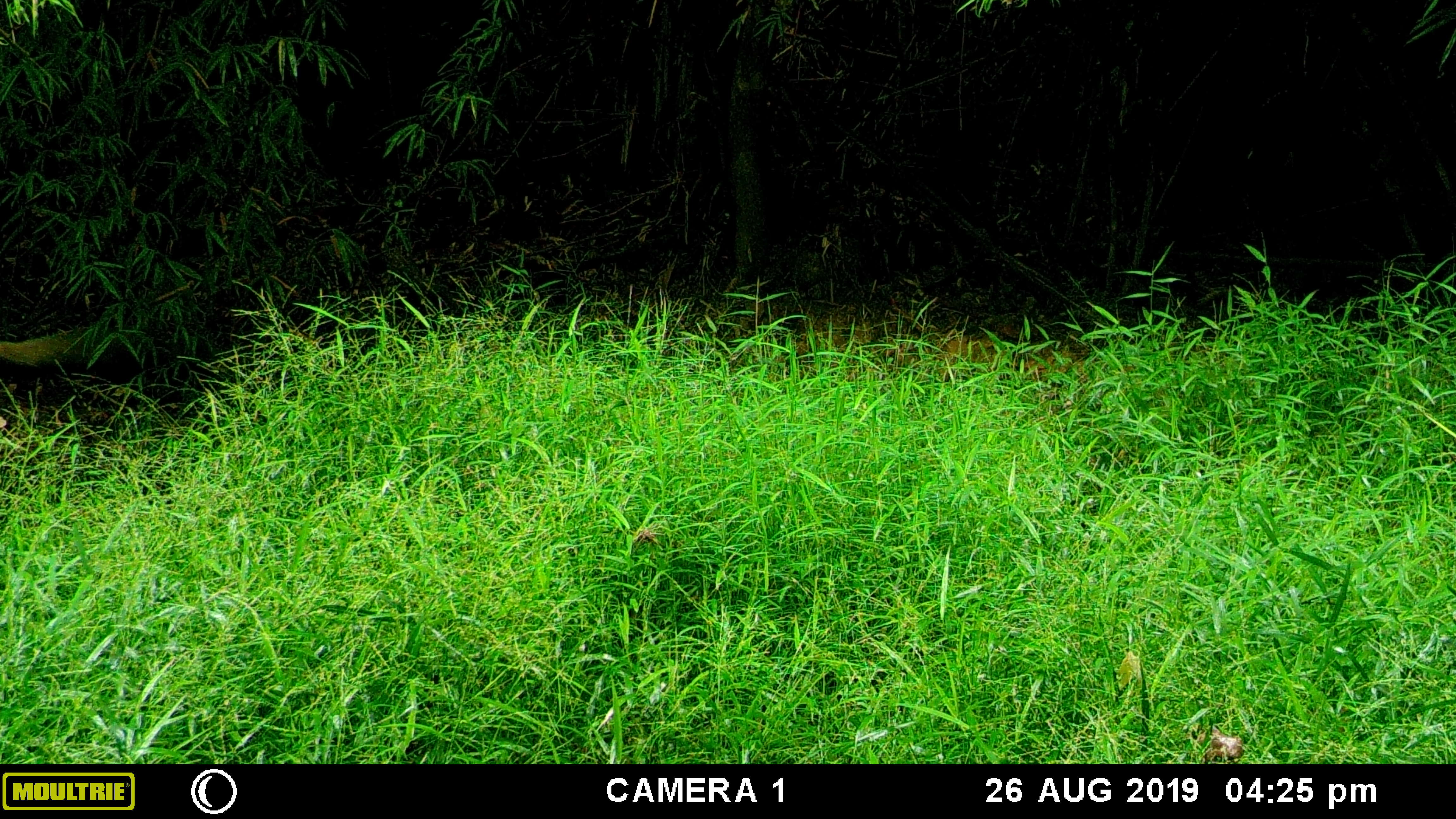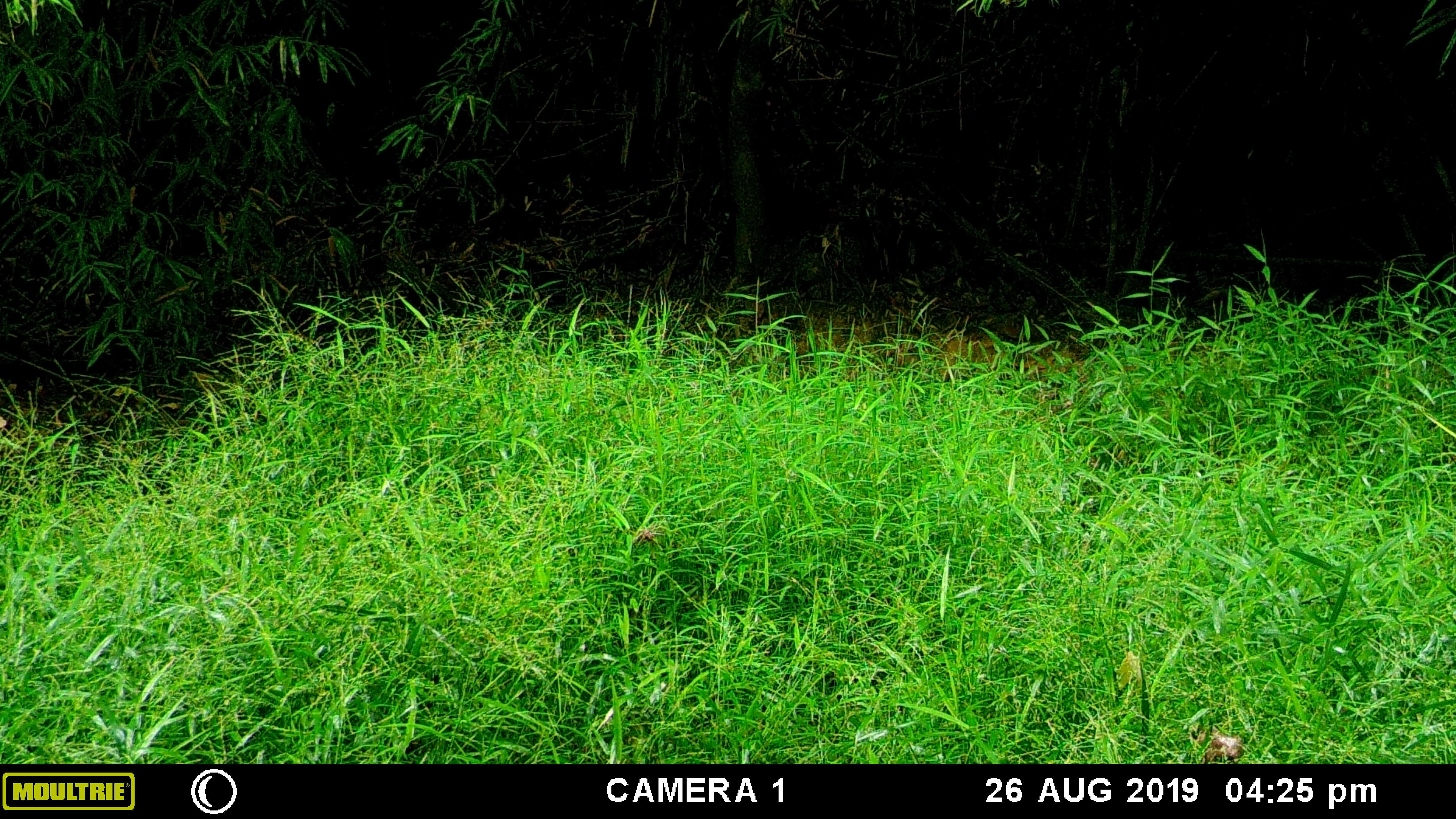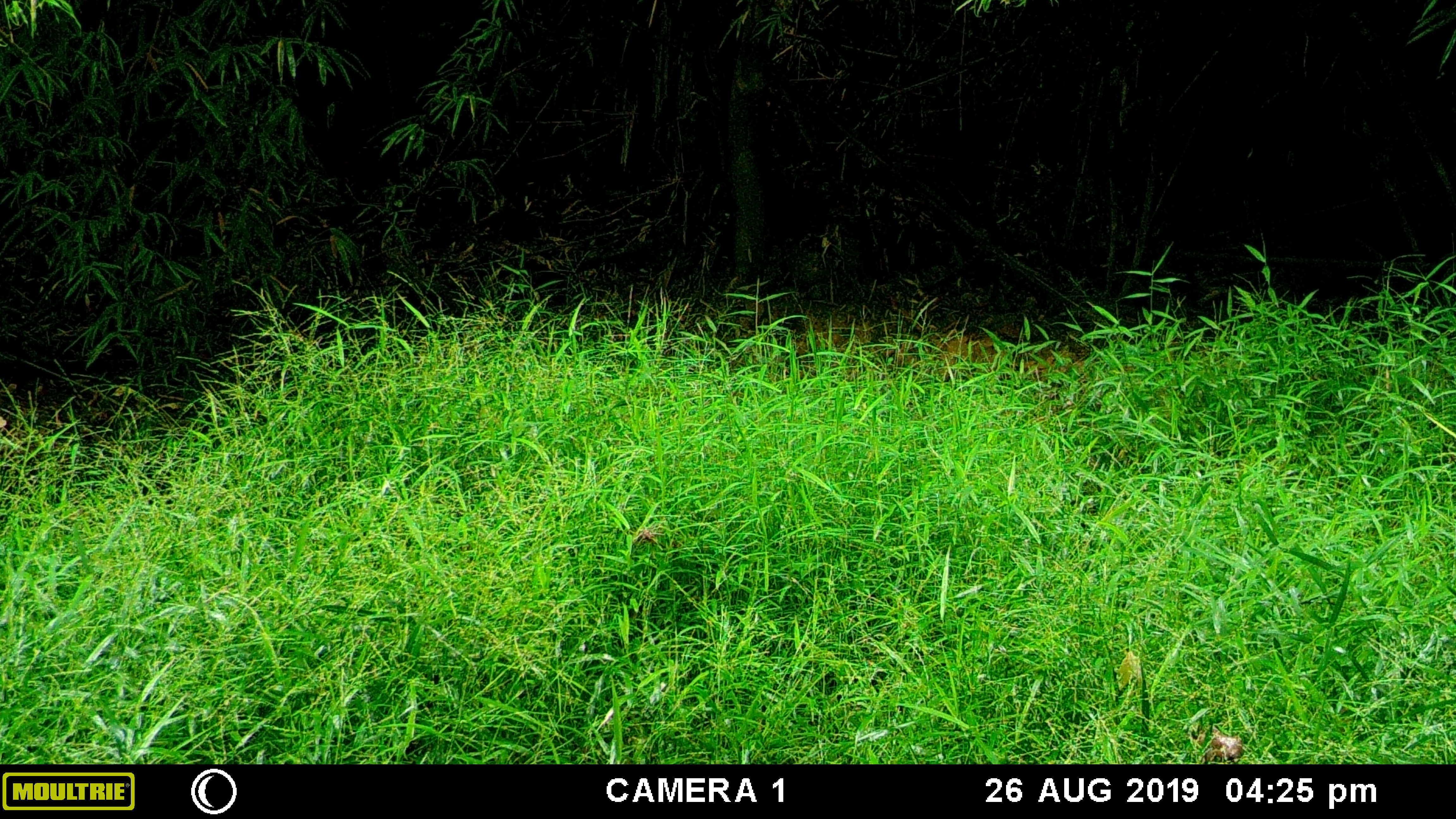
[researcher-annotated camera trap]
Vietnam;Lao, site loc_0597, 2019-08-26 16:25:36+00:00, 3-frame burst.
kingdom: Animalia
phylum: Chordata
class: Mammalia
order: Carnivora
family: Herpestidae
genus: Urva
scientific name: Urva urva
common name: crab-eating mongoose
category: crab eating mongoose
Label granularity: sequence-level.